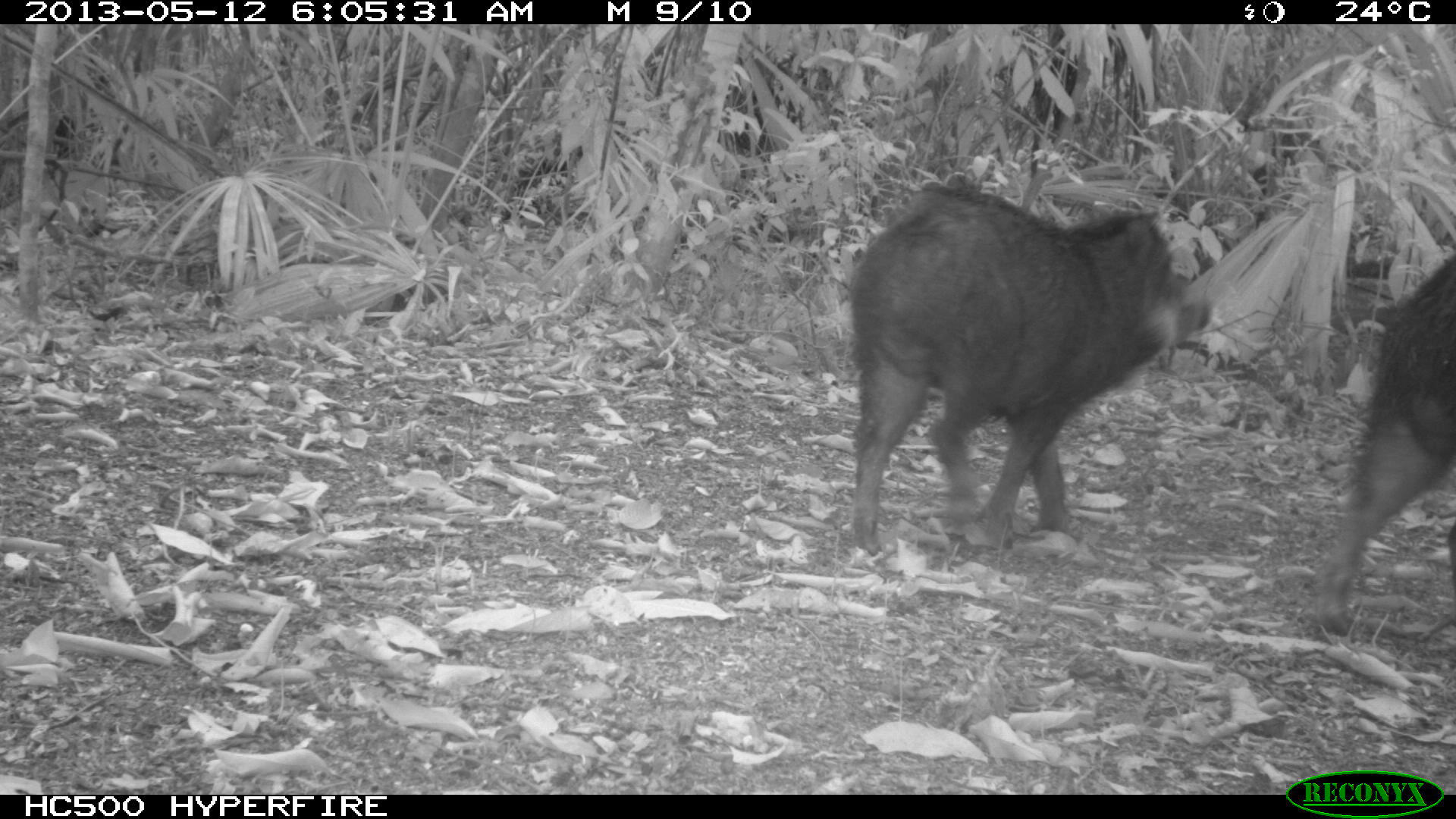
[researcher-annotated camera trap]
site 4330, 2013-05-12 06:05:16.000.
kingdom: Animalia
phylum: Chordata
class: Mammalia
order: Artiodactyla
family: Tayassuidae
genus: Tayassu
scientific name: Tayassu pecari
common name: white-lipped peccary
Tayassu pecari (white-lipped peccary), count 2.